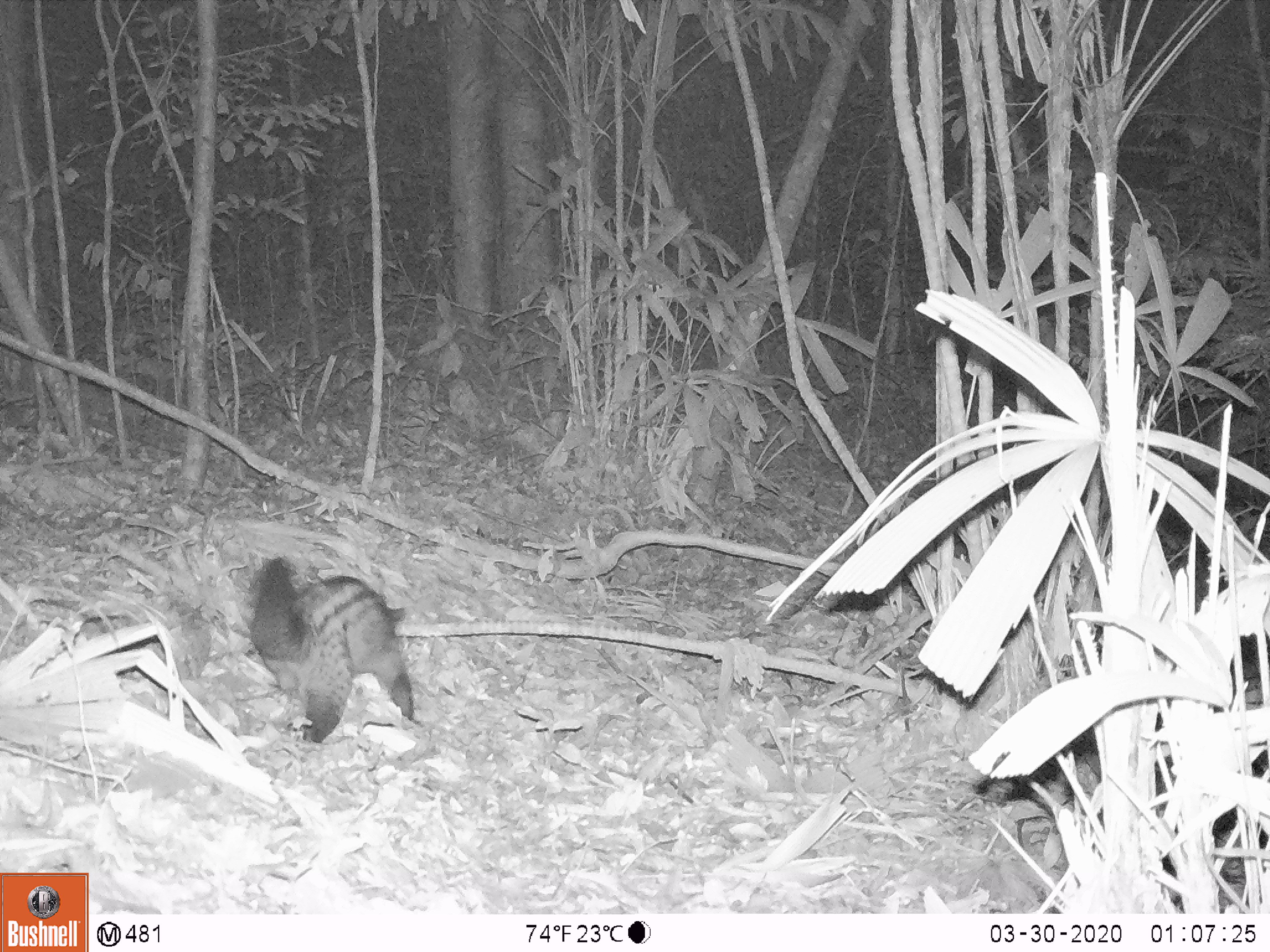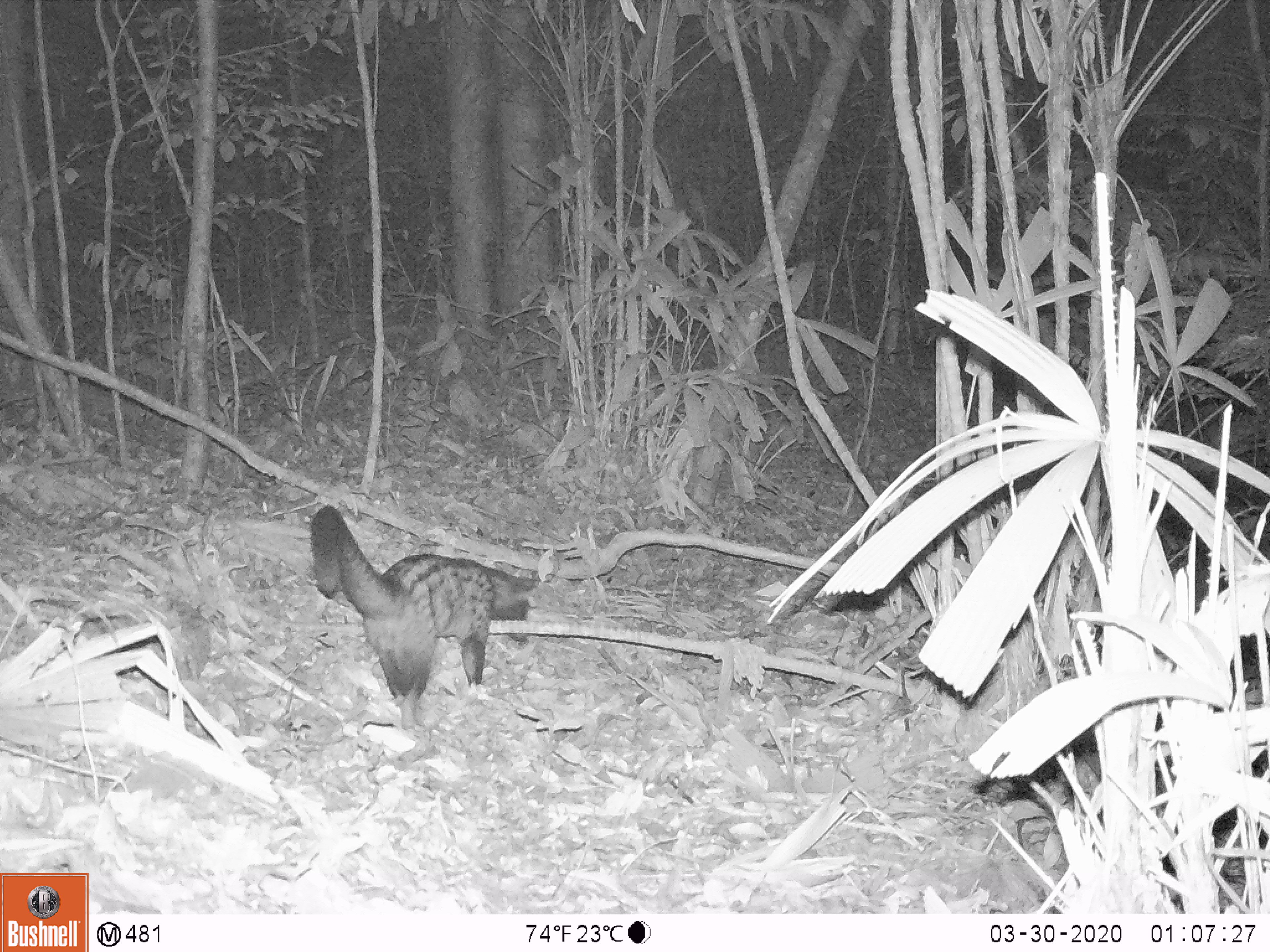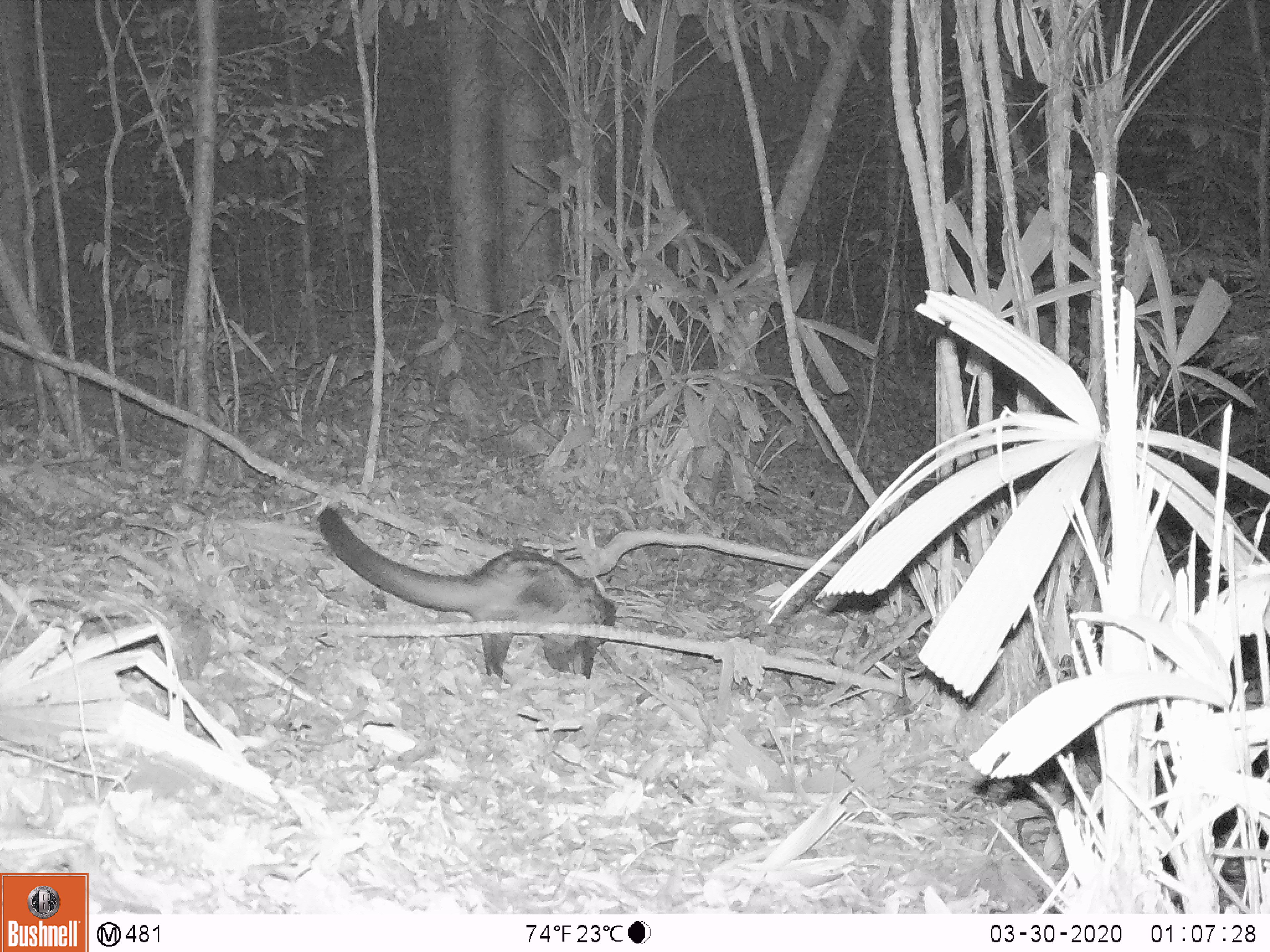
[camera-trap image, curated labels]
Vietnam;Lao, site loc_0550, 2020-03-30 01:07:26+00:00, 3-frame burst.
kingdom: Animalia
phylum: Chordata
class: Mammalia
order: Carnivora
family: Viverridae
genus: Paradoxurus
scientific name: Paradoxurus hermaphroditus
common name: common palm civet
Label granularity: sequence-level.